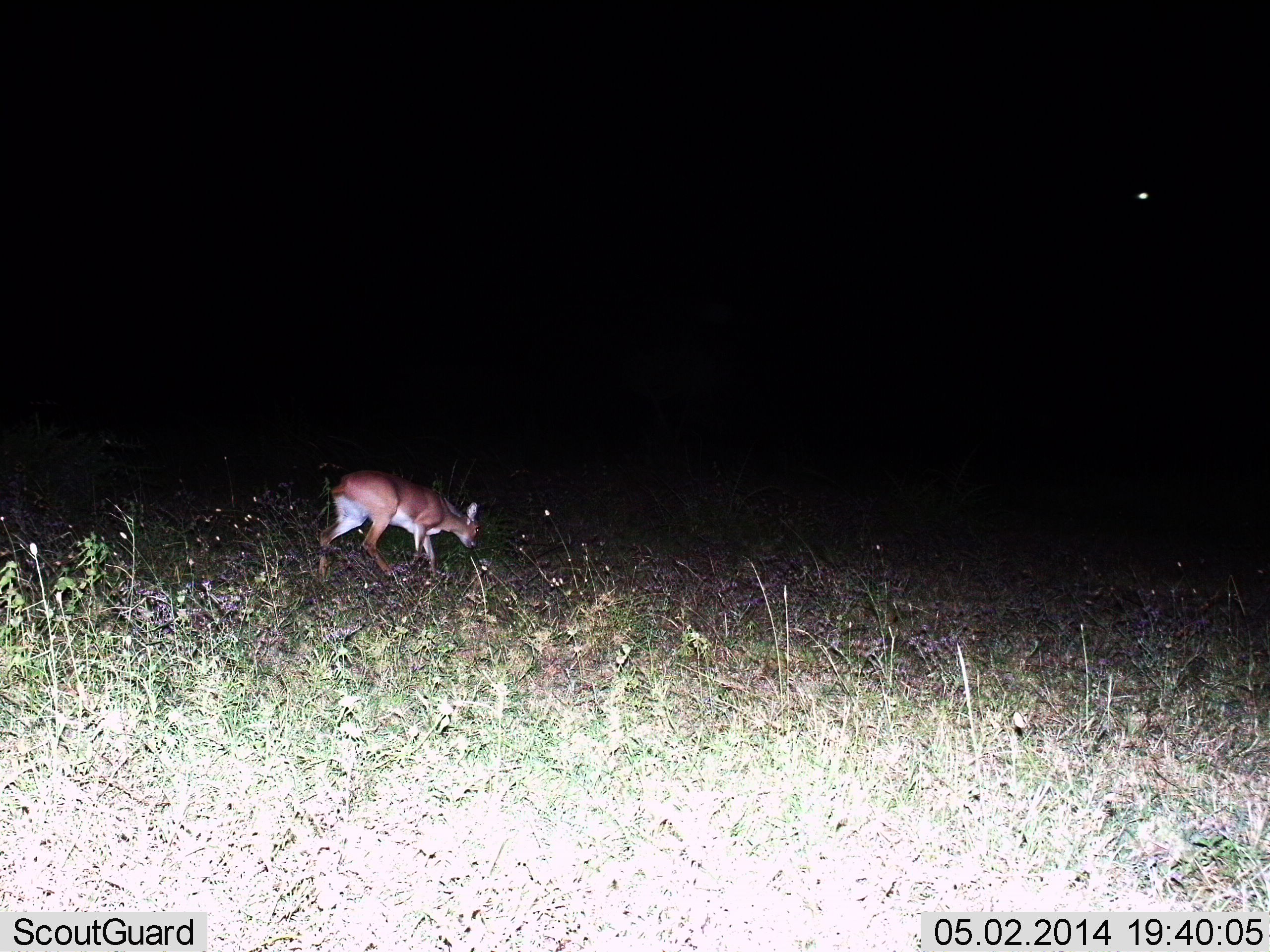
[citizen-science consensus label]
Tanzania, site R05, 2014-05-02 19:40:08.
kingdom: Animalia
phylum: Chordata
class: Mammalia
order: Artiodactyla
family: Bovidae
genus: Cephalophus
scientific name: Cephalophus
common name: duiker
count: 1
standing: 30%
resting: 0%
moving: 30%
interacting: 0%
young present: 0%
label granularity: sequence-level